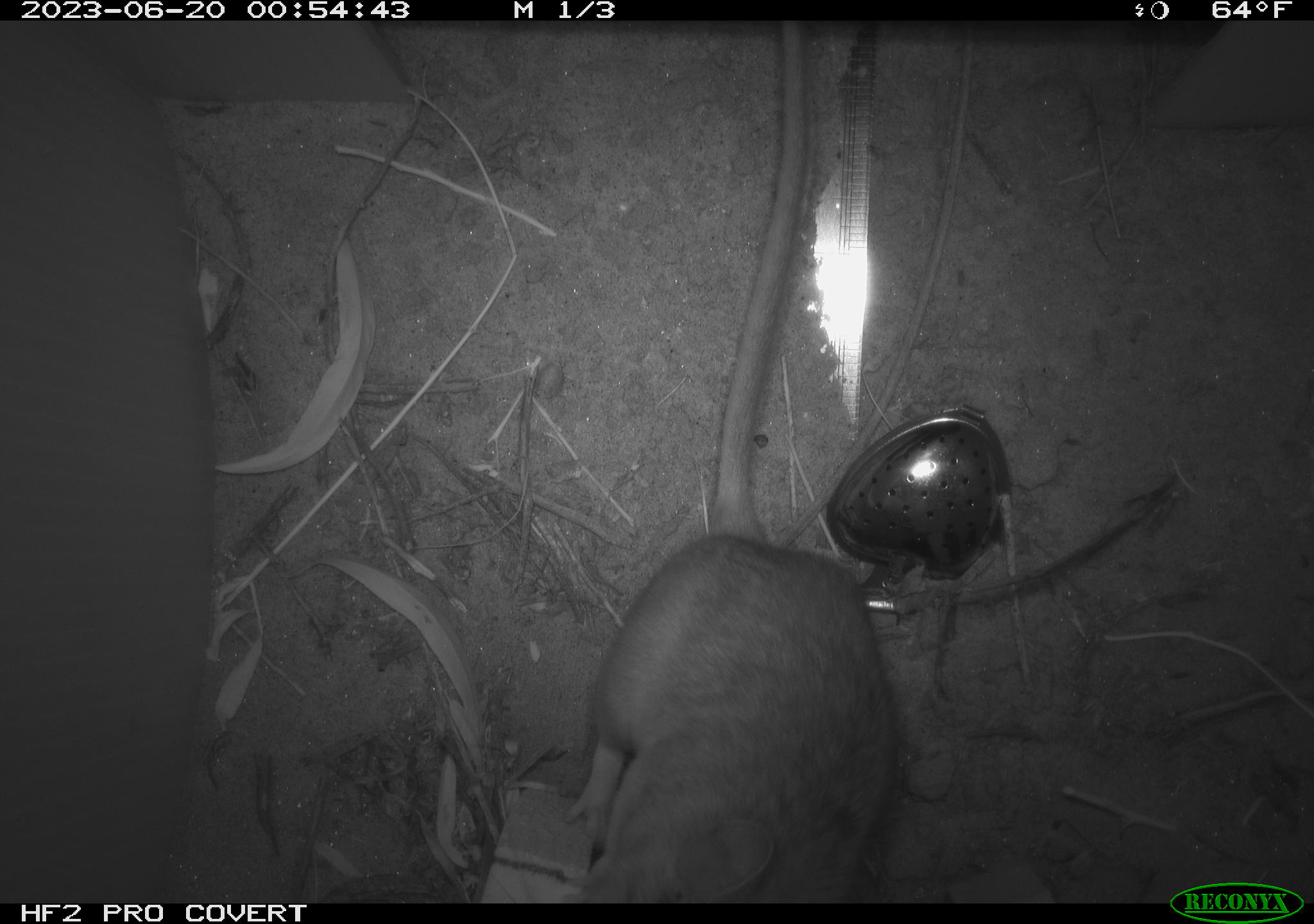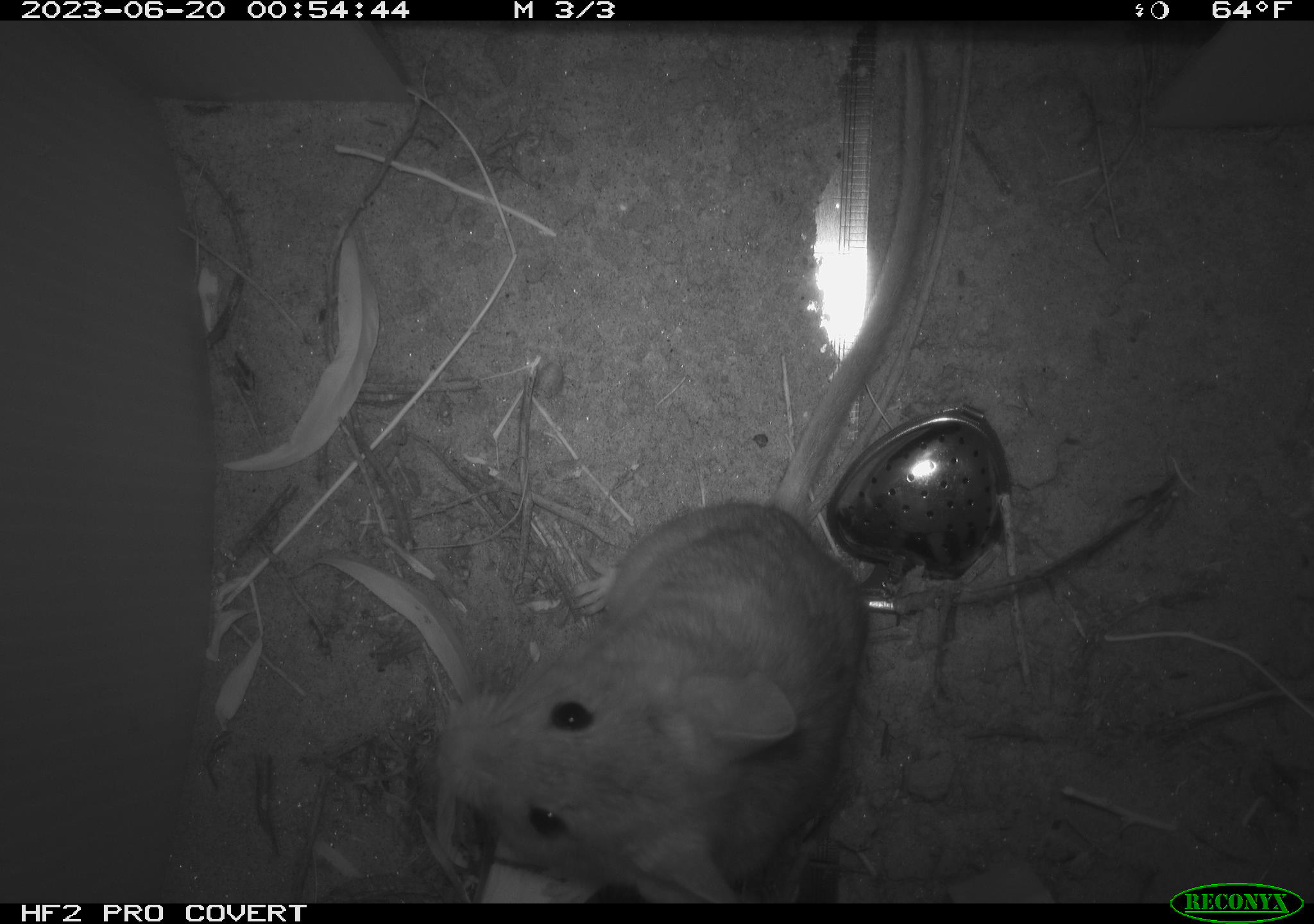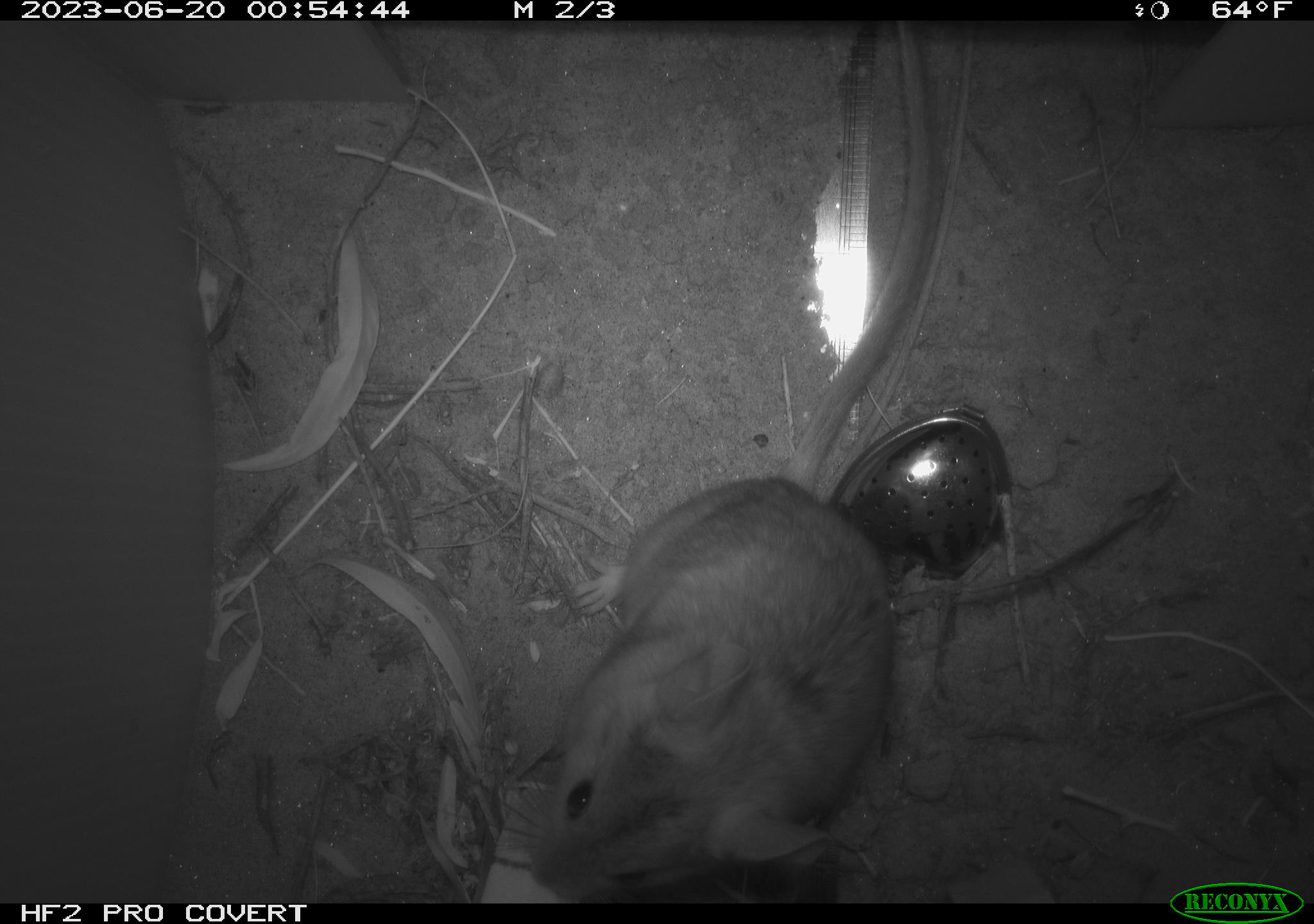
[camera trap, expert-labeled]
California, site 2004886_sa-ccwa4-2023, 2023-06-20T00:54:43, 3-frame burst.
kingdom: Animalia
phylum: Chordata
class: Mammalia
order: Rodentia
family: Cricetidae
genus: Neotoma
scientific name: Neotoma lepida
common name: desert woodrat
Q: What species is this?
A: Desert woodrat (Neotoma lepida).